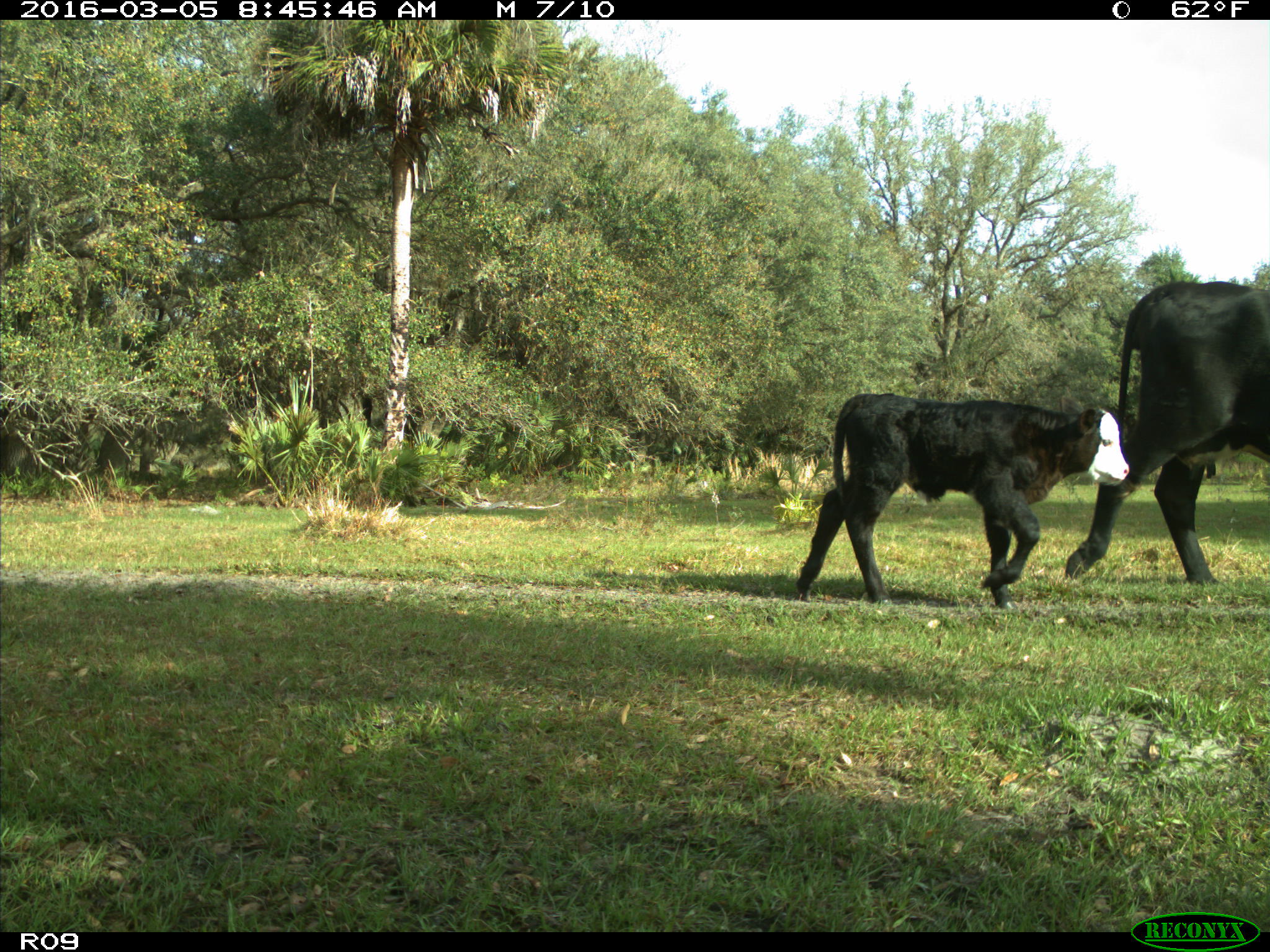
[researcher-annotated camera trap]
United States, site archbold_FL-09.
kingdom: Animalia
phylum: Chordata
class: Mammalia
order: Artiodactyla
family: Bovidae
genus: Bos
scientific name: Bos taurus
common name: domestic cow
Bos taurus (domestic cow).